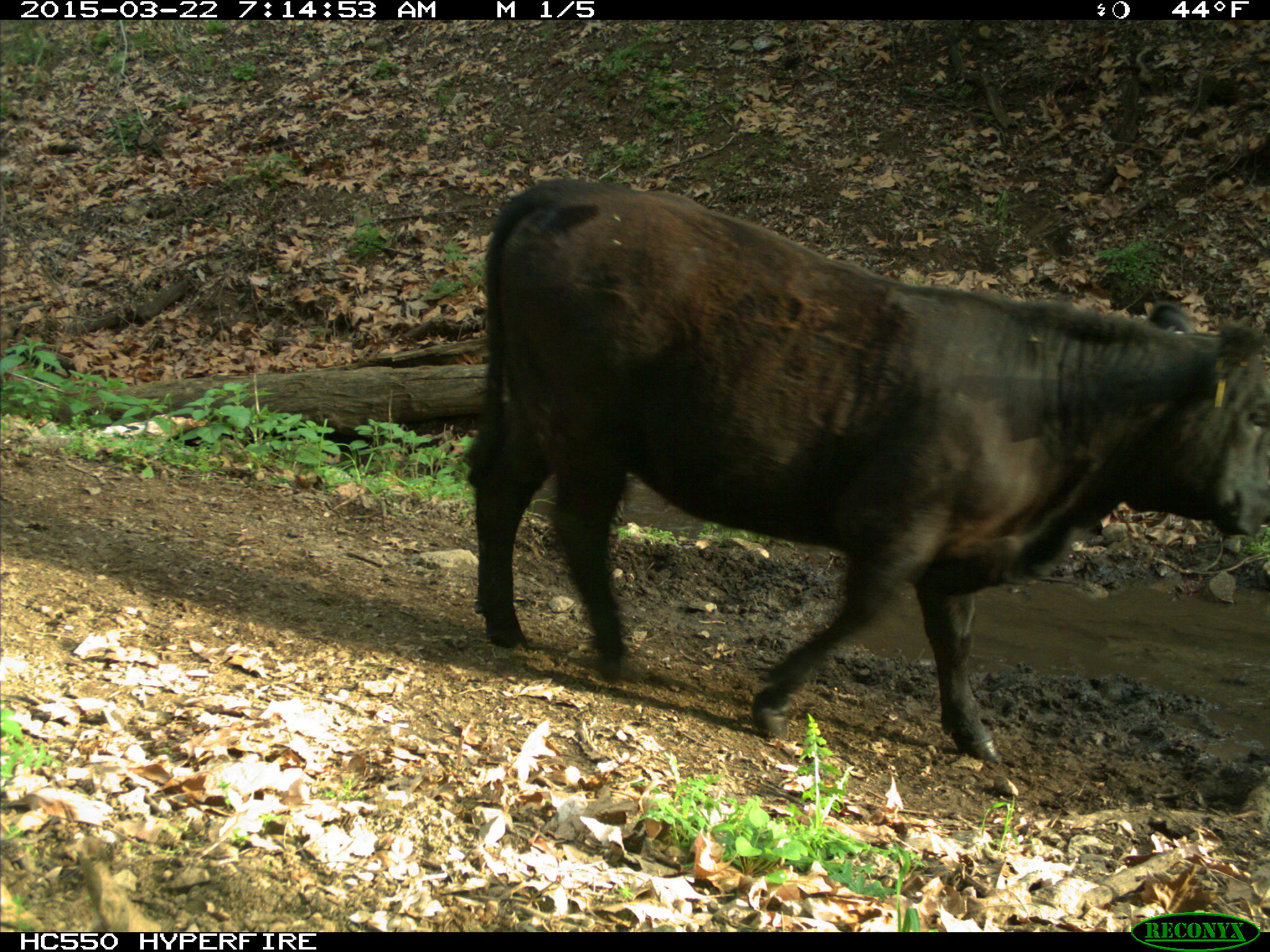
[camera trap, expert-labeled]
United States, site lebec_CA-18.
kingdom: Animalia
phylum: Chordata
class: Mammalia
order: Artiodactyla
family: Bovidae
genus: Bos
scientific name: Bos taurus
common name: domestic cow